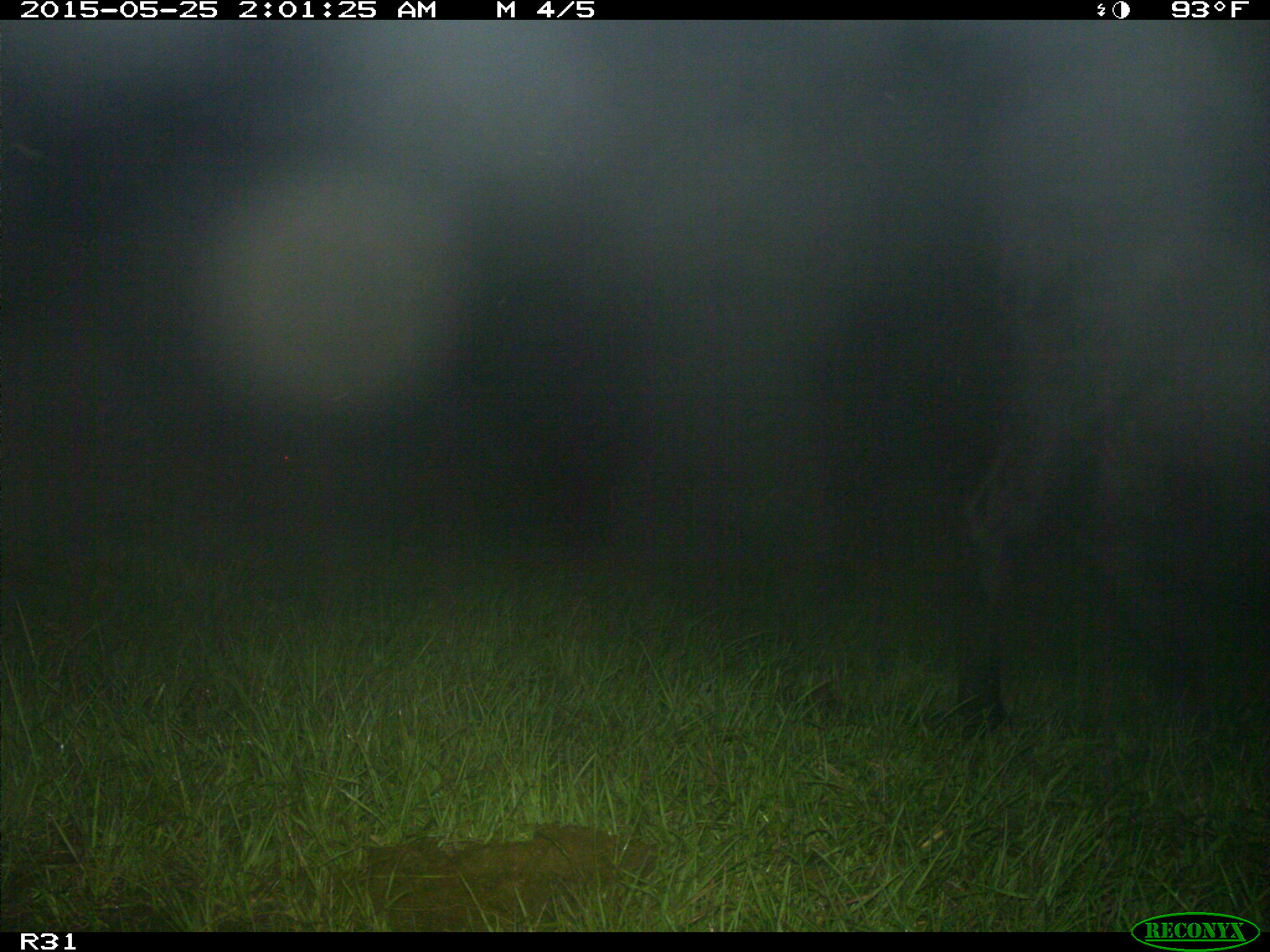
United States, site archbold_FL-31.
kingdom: Animalia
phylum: Chordata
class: Mammalia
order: Artiodactyla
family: Bovidae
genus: Bos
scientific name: Bos taurus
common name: domestic cow